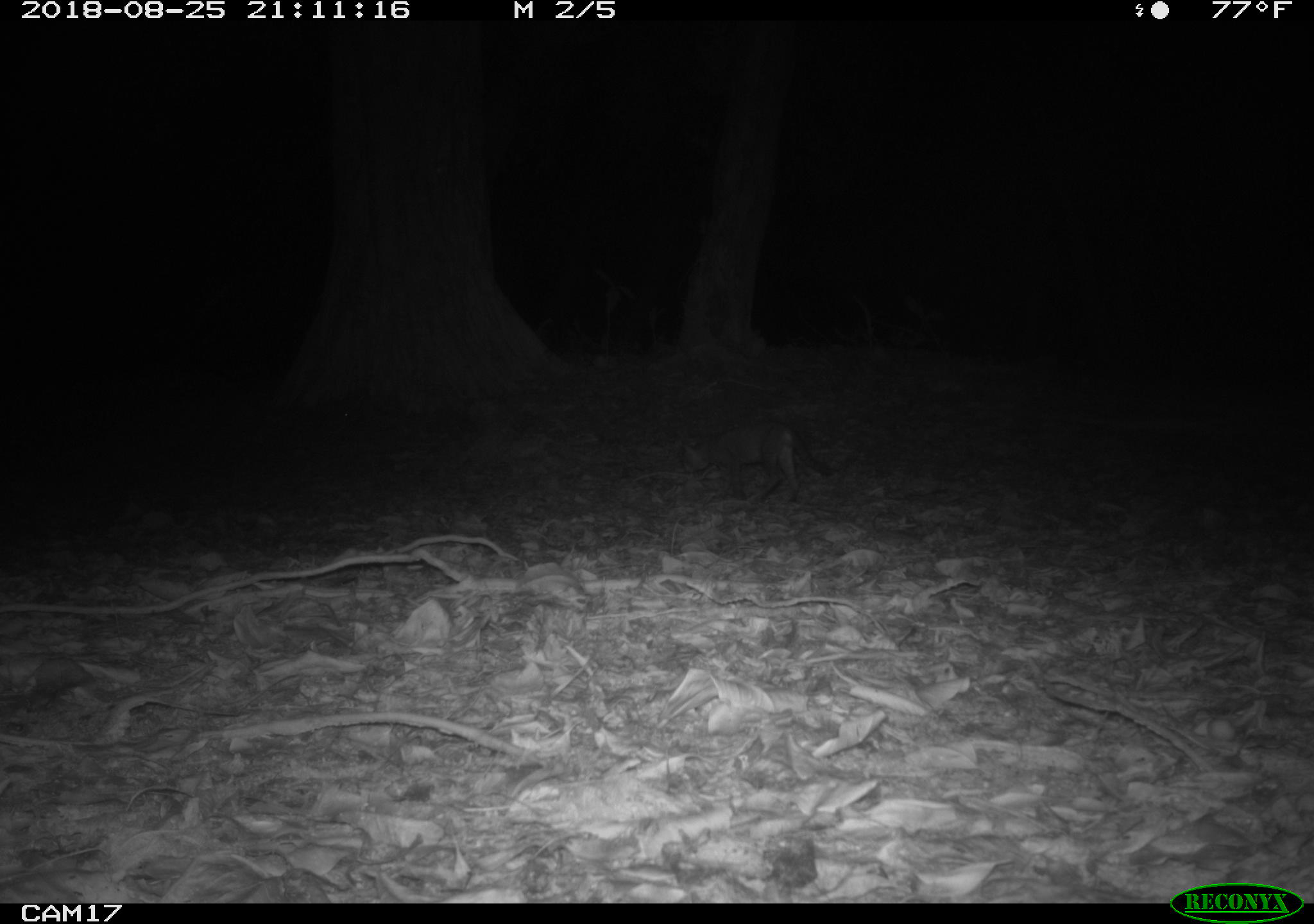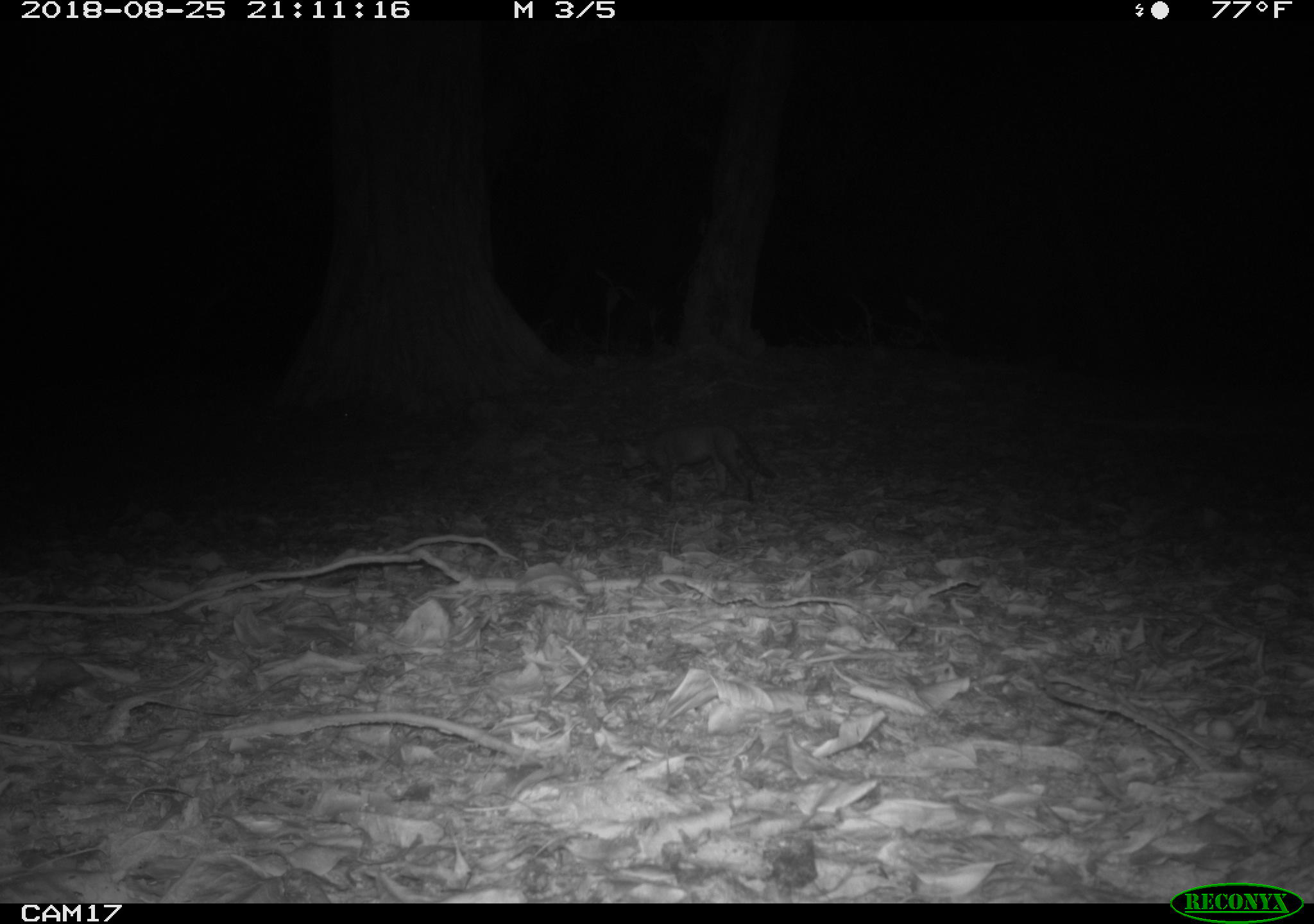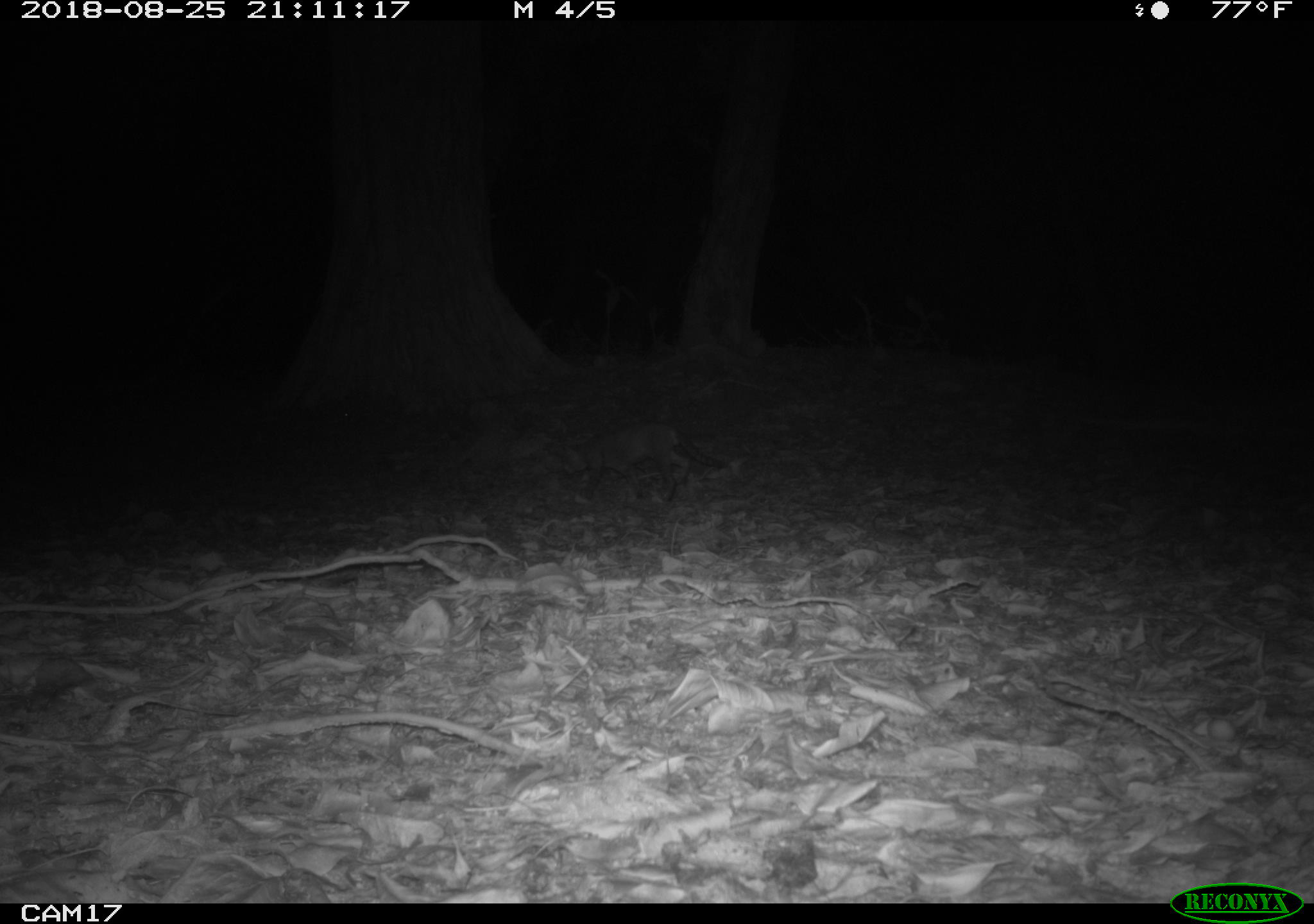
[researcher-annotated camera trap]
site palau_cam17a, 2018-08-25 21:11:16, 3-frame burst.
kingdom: Animalia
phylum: Chordata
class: Mammalia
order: Carnivora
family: Felidae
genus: Felis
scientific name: Felis catus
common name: cat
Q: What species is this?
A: Cat (Felis catus).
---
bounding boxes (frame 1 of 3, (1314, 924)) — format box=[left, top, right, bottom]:
cat: box=[678, 418, 835, 503]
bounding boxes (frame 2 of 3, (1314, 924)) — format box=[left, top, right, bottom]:
cat: box=[613, 419, 779, 502]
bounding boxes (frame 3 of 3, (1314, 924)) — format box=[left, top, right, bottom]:
cat: box=[553, 416, 727, 504]